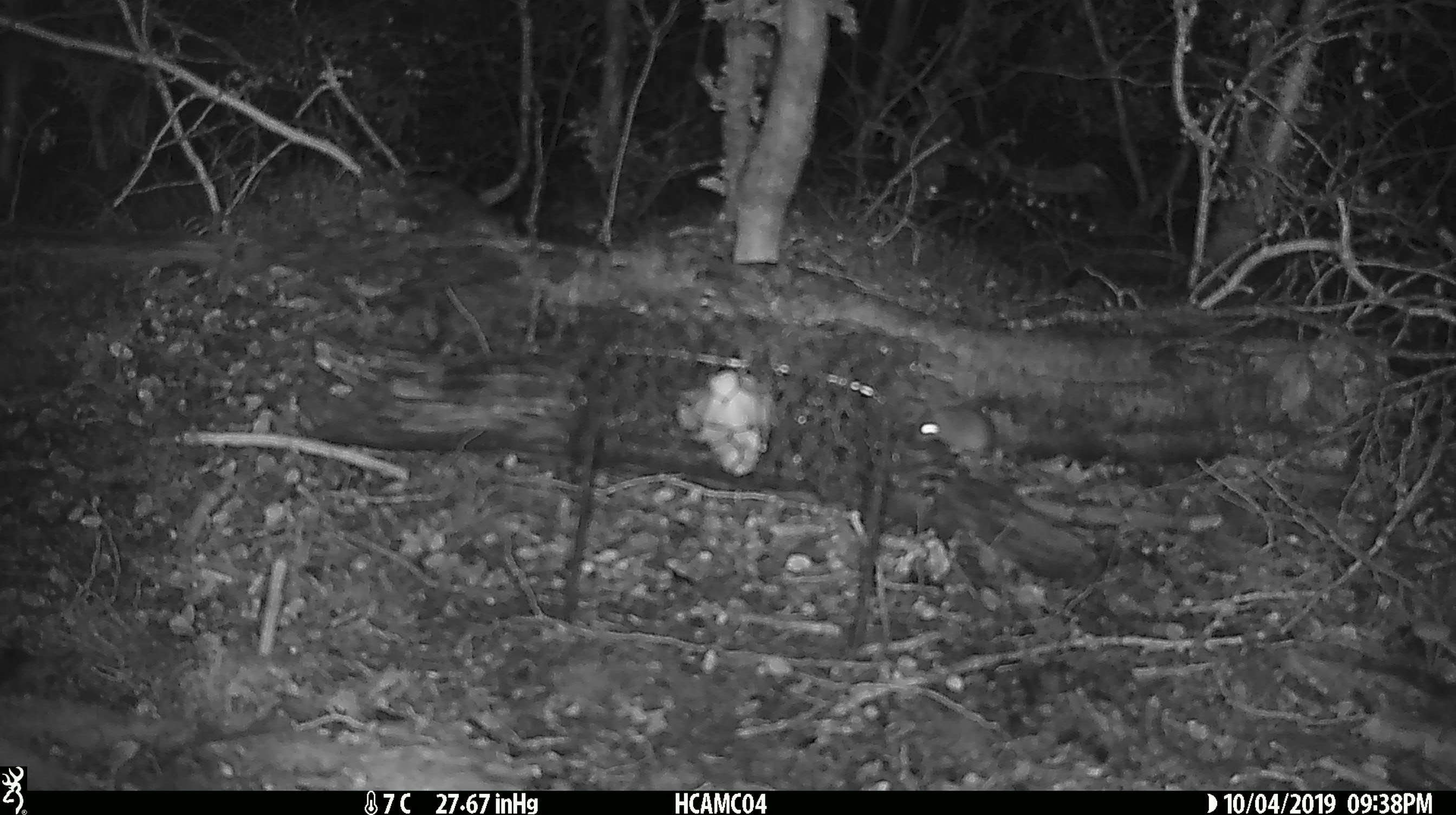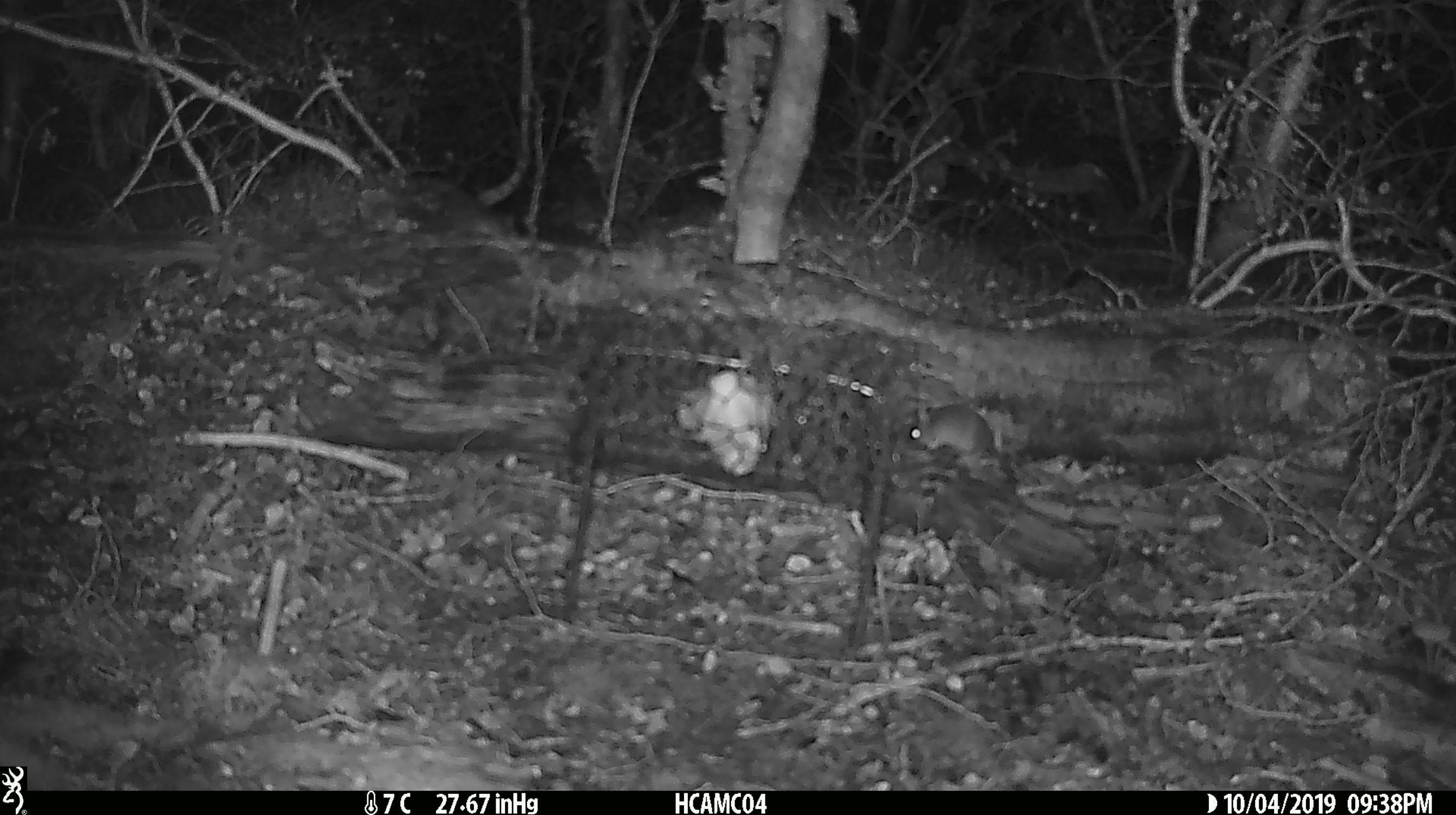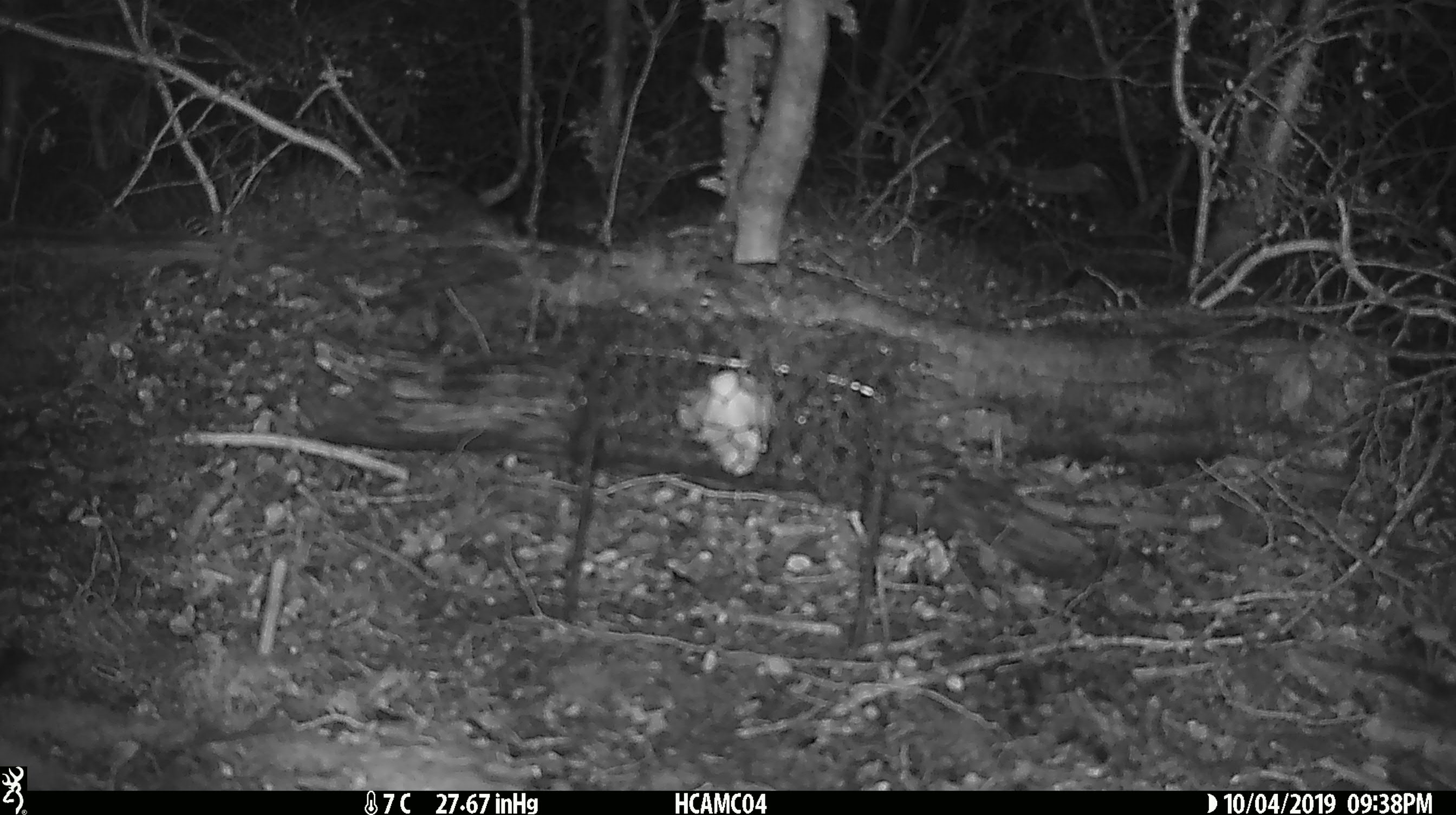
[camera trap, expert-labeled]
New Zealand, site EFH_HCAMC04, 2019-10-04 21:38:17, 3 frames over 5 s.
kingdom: Animalia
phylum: Chordata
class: Mammalia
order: Rodentia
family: Muridae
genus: Mus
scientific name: Mus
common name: mouse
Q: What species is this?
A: Mouse (Mus).